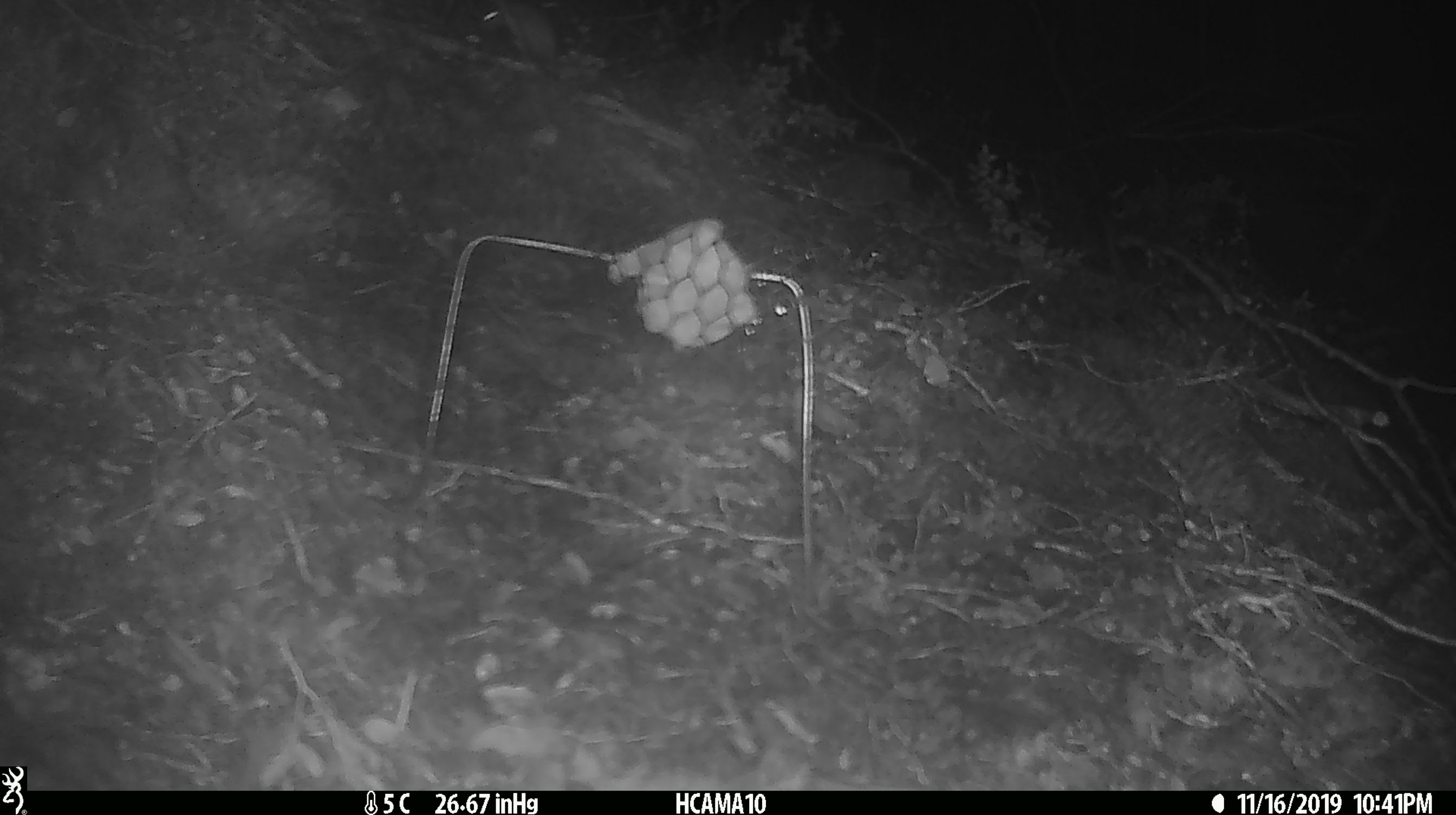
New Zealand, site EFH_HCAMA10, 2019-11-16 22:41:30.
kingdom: Animalia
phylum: Chordata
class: Mammalia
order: Rodentia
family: Muridae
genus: Mus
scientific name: Mus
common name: mouse